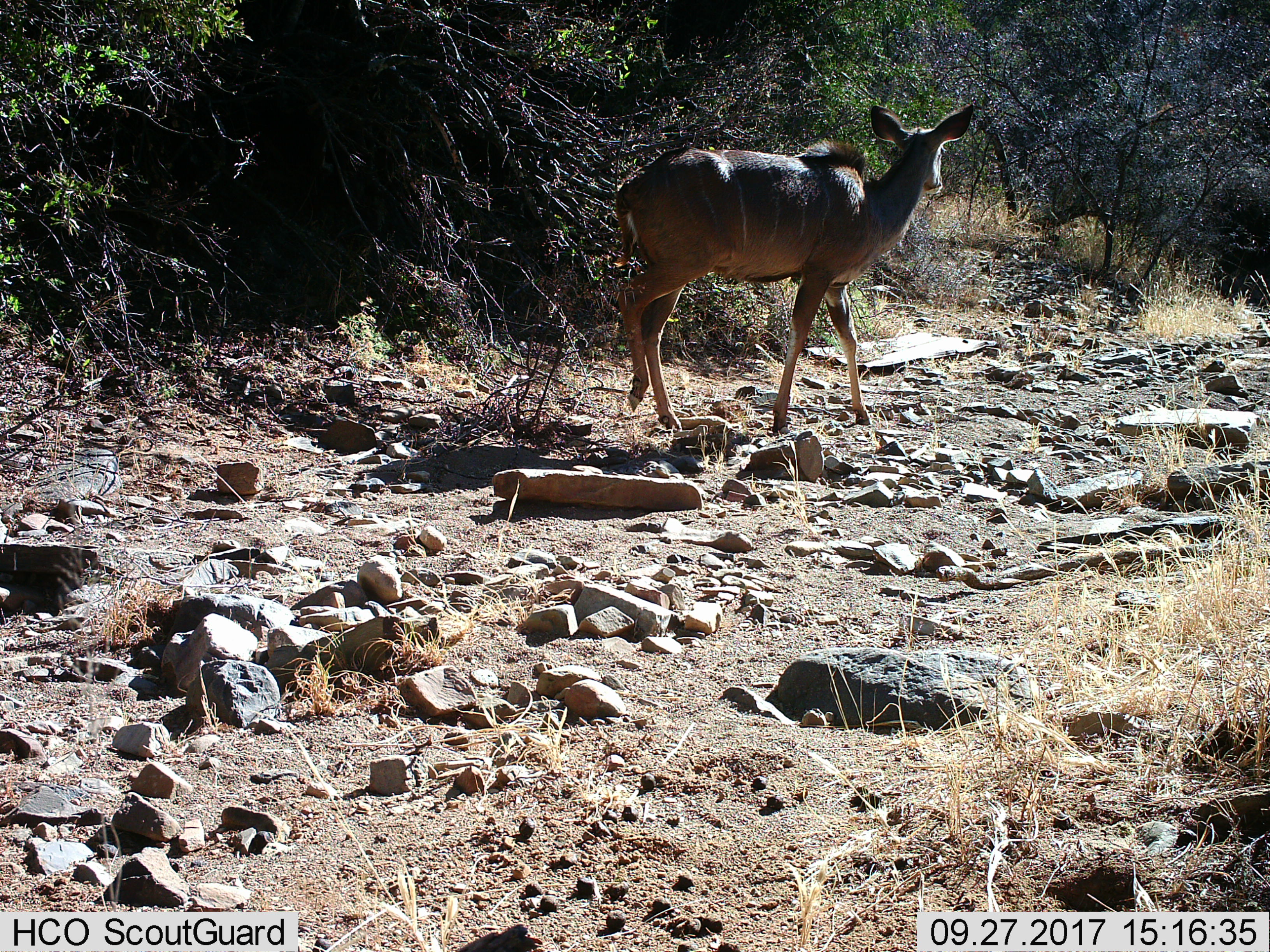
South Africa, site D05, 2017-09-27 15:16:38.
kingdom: Animalia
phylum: Chordata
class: Mammalia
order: Artiodactyla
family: Bovidae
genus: Tragelaphus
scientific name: Tragelaphus strepsiceros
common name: greater kudu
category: kudu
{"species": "kudu (greater kudu) (Tragelaphus strepsiceros)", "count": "1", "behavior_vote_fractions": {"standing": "57%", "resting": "0%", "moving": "43%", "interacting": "0%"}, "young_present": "14%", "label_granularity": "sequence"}